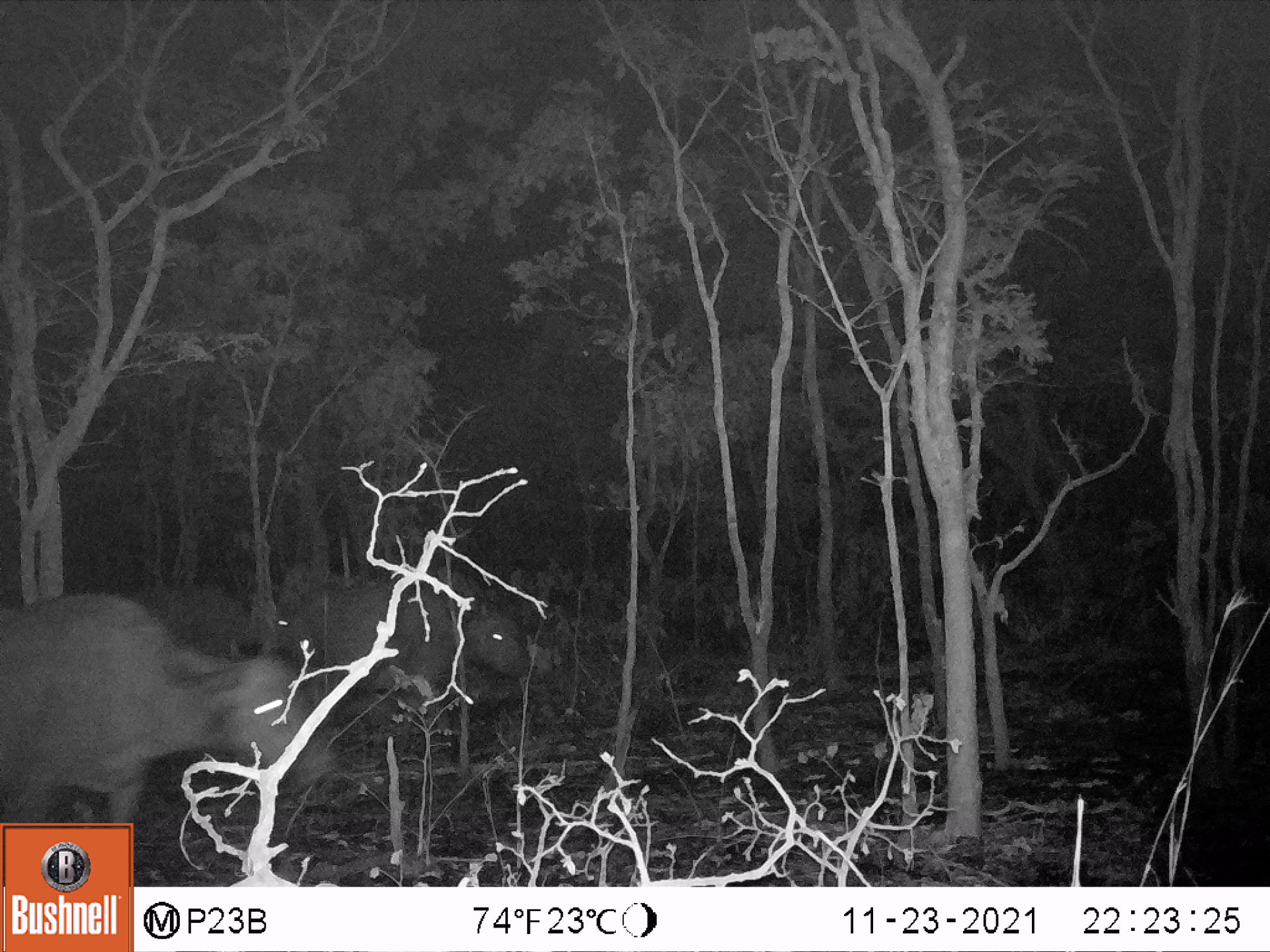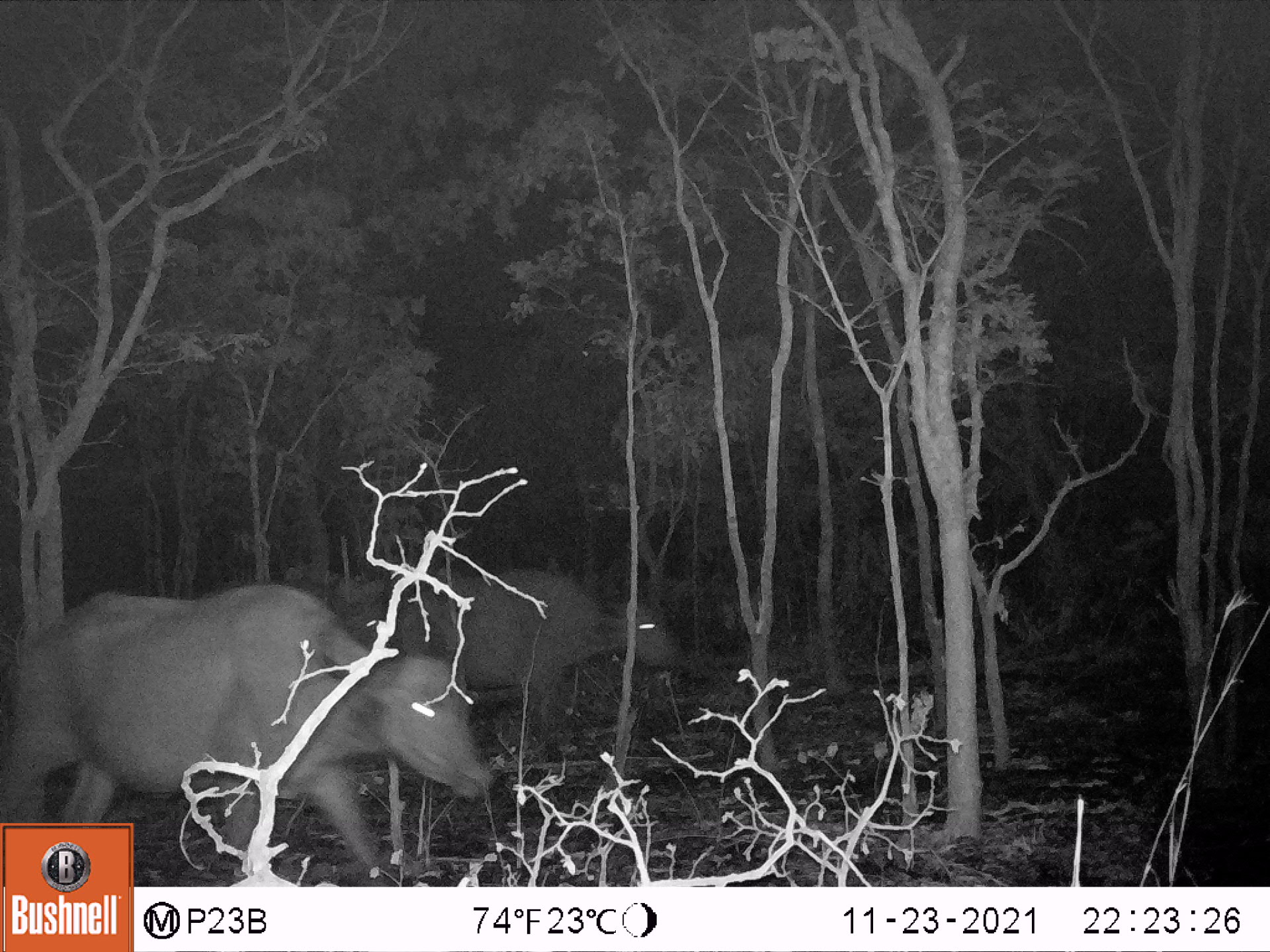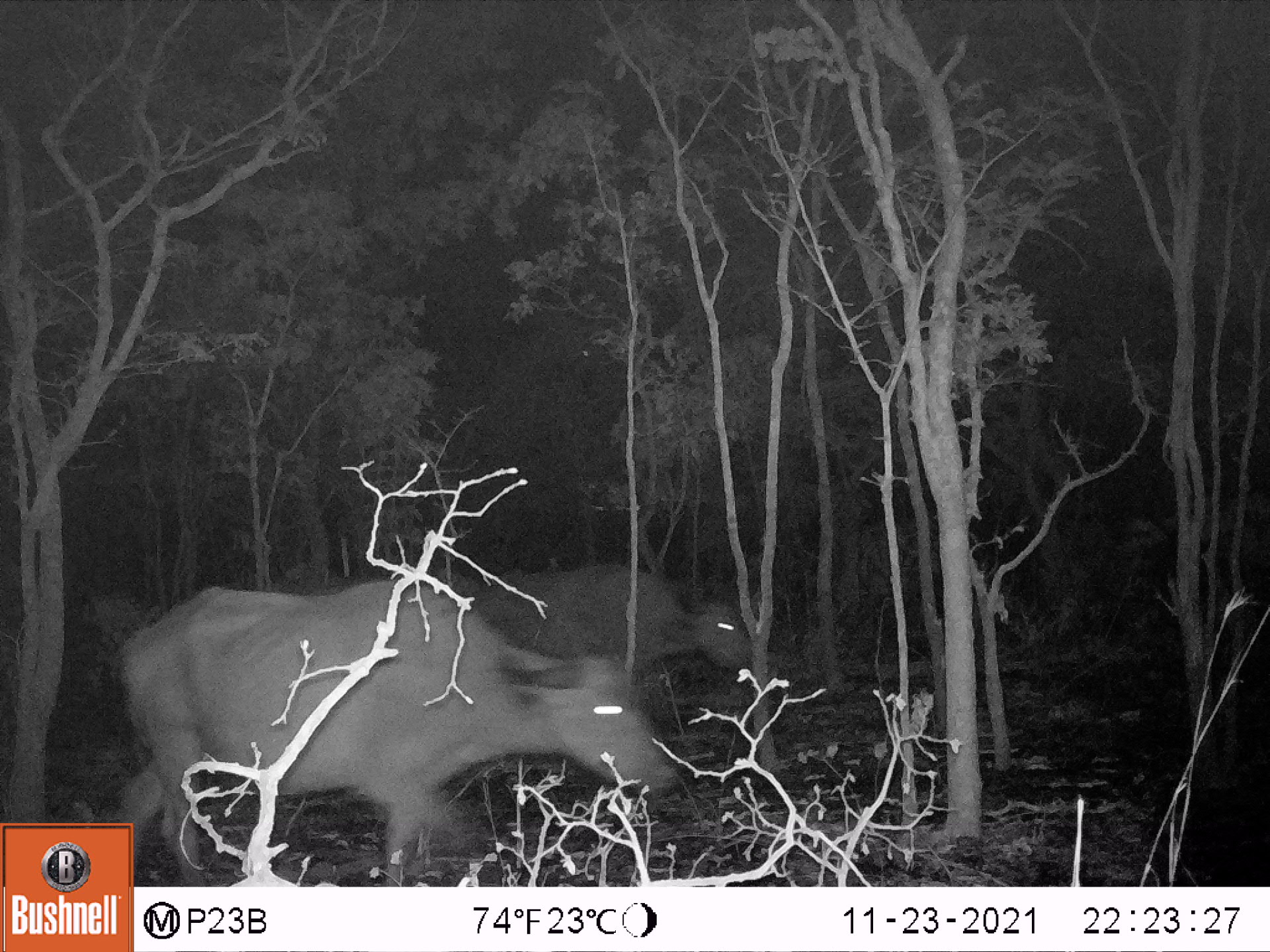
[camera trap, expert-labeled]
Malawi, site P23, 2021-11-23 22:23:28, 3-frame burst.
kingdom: Animalia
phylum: Chordata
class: Mammalia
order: Artiodactyla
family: Bovidae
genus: Syncerus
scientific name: Syncerus caffer caffer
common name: cape buffalo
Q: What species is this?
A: Cape buffalo (Syncerus caffer caffer).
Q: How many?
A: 3.